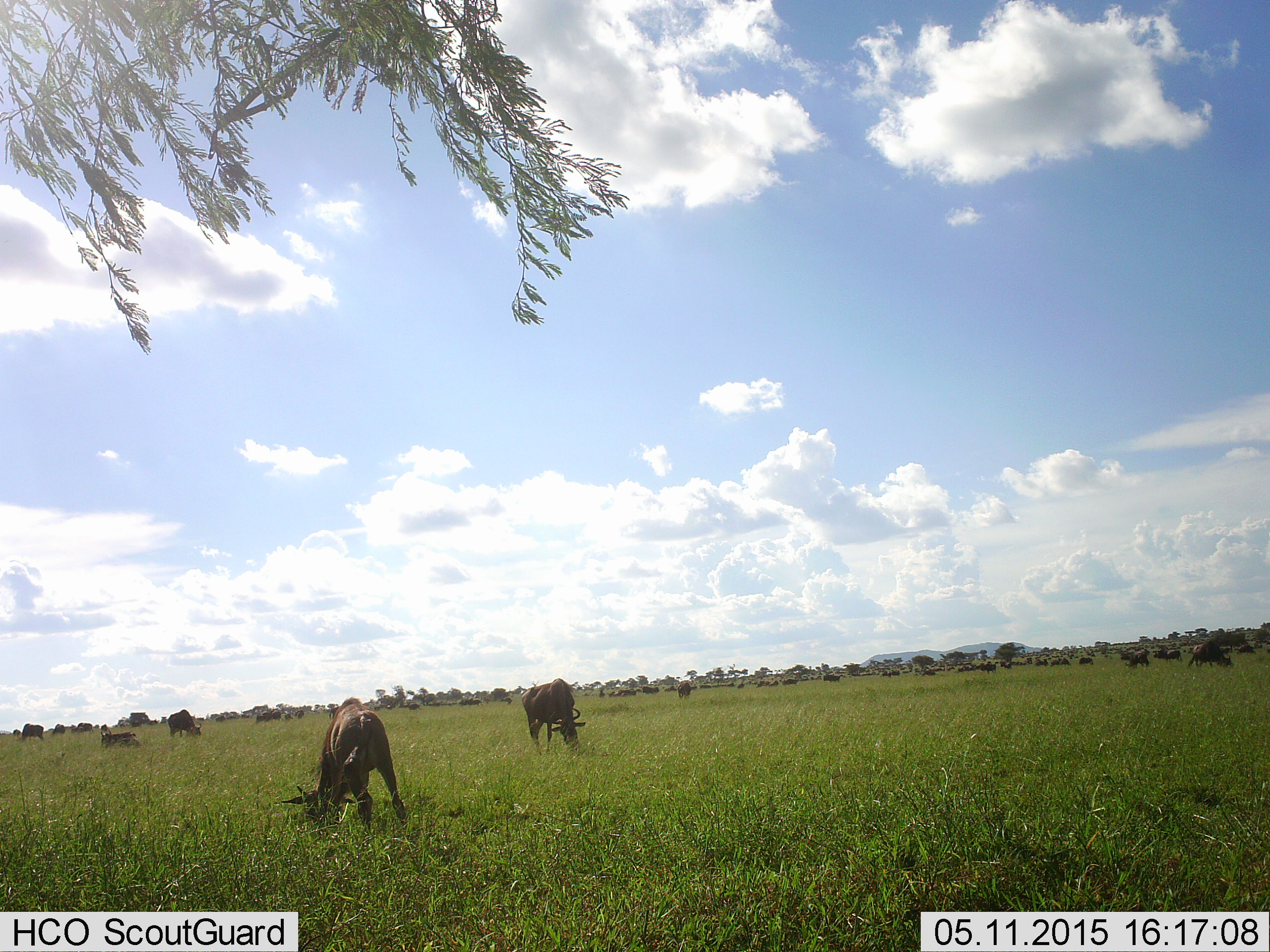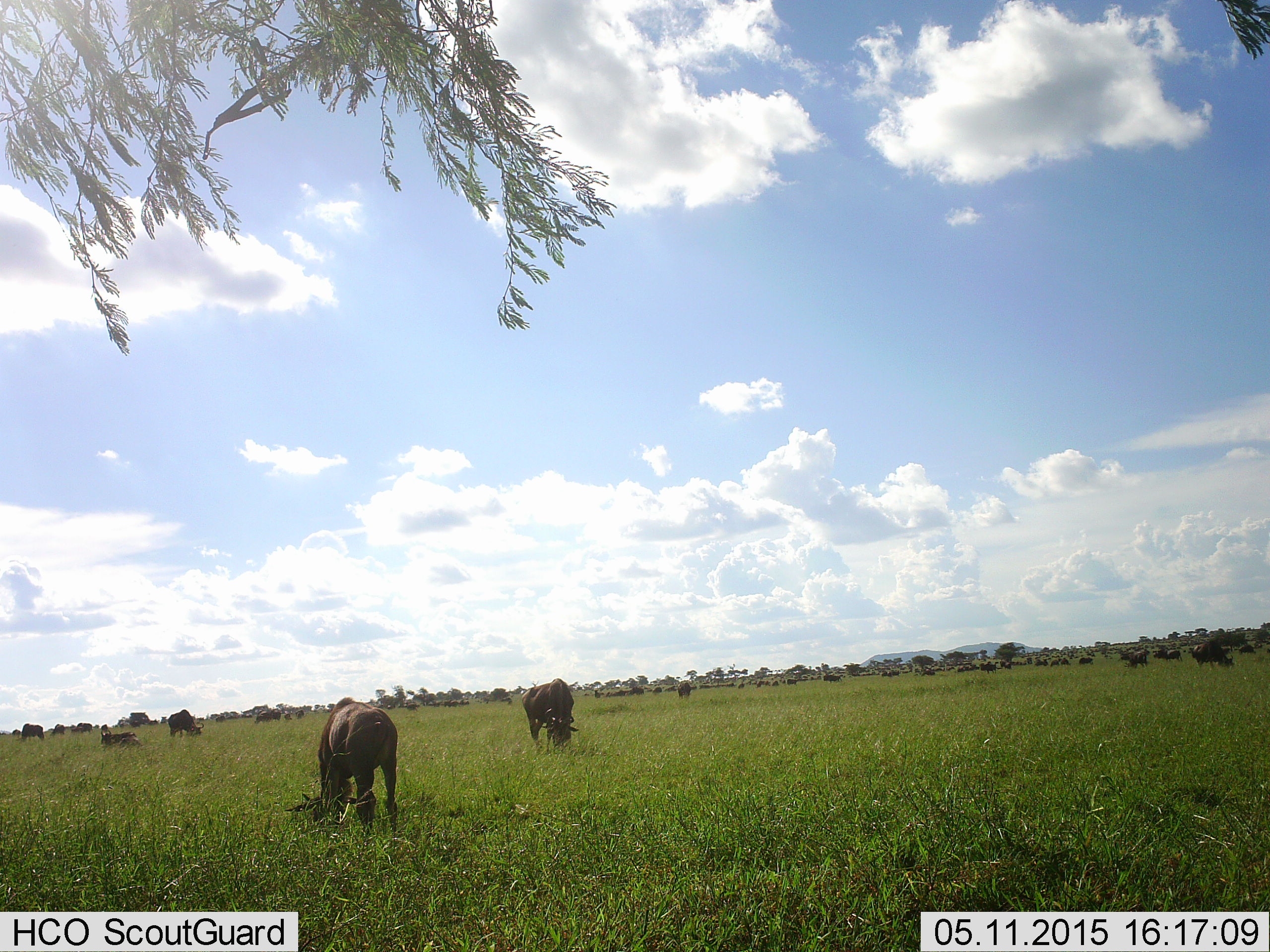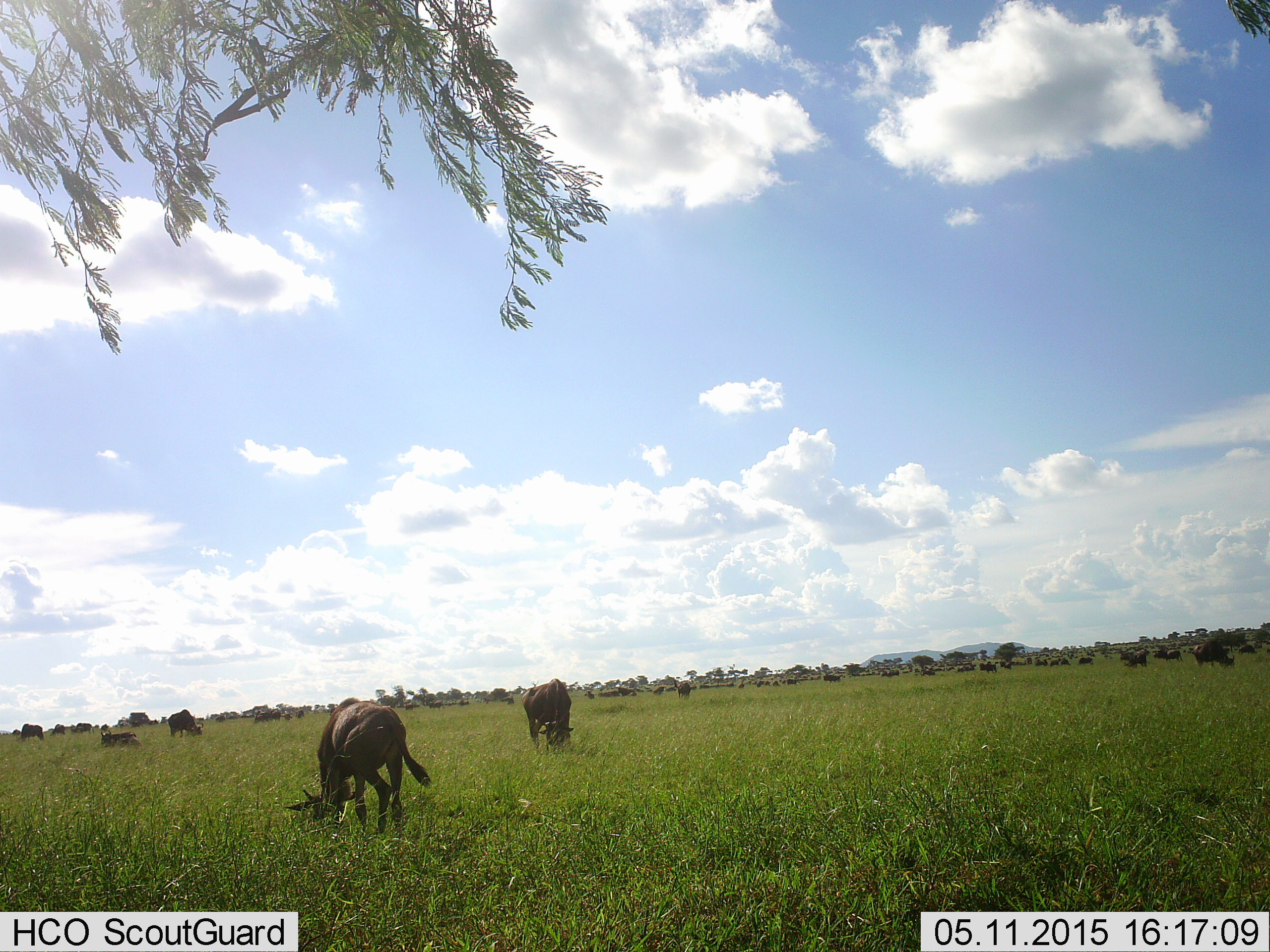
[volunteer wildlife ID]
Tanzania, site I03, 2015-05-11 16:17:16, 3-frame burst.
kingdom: Animalia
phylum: Chordata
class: Mammalia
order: Artiodactyla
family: Bovidae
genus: Connochaetes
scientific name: Connochaetes taurinus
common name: blue wildebeest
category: wildebeest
Wildebeest (blue wildebeest) (Connochaetes taurinus), count 11-50. Behavior (volunteer vote fractions): standing 60%, resting 20%, moving 30%, interacting 0%. Young present (vote fraction): 10%. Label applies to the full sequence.